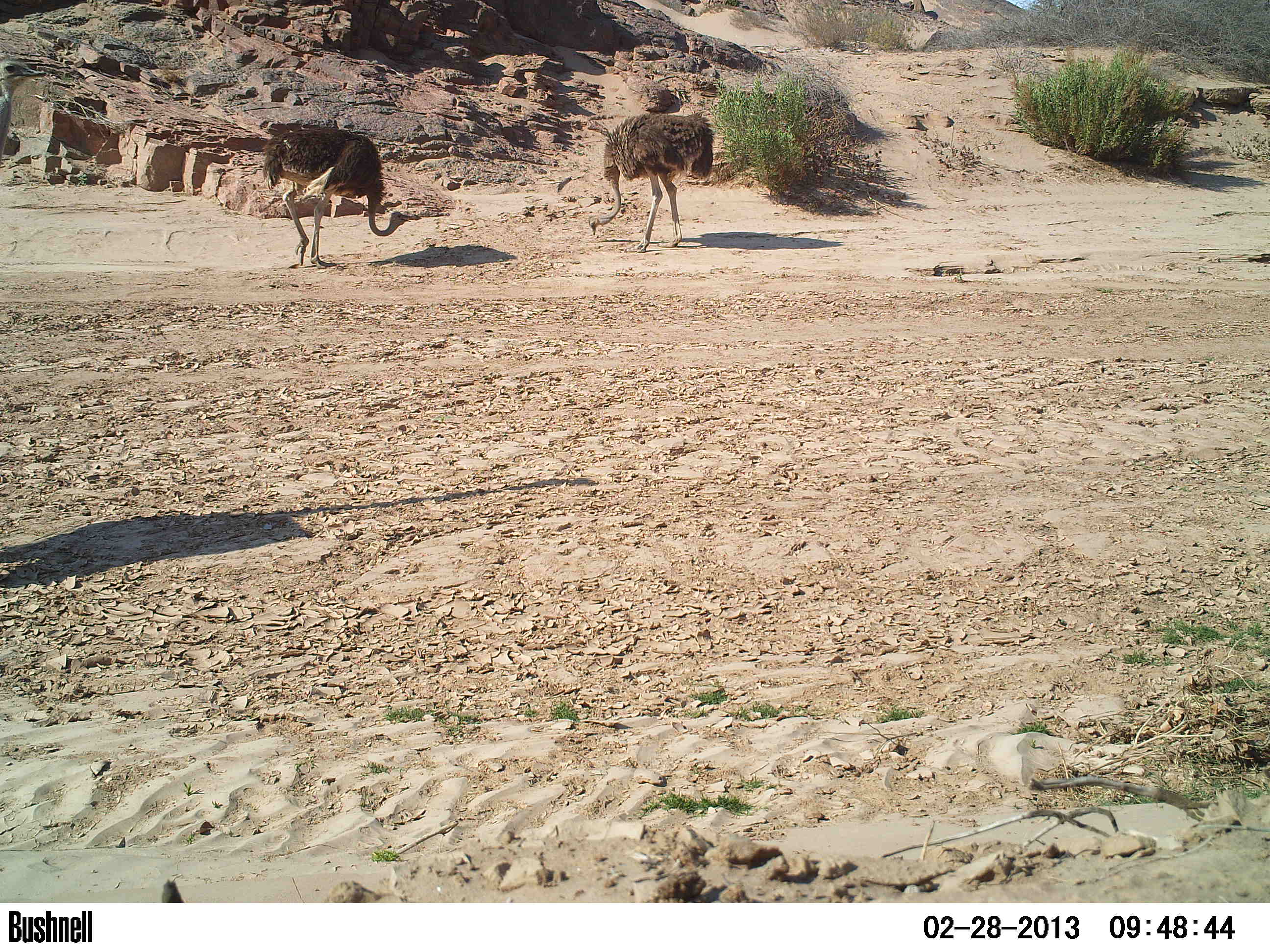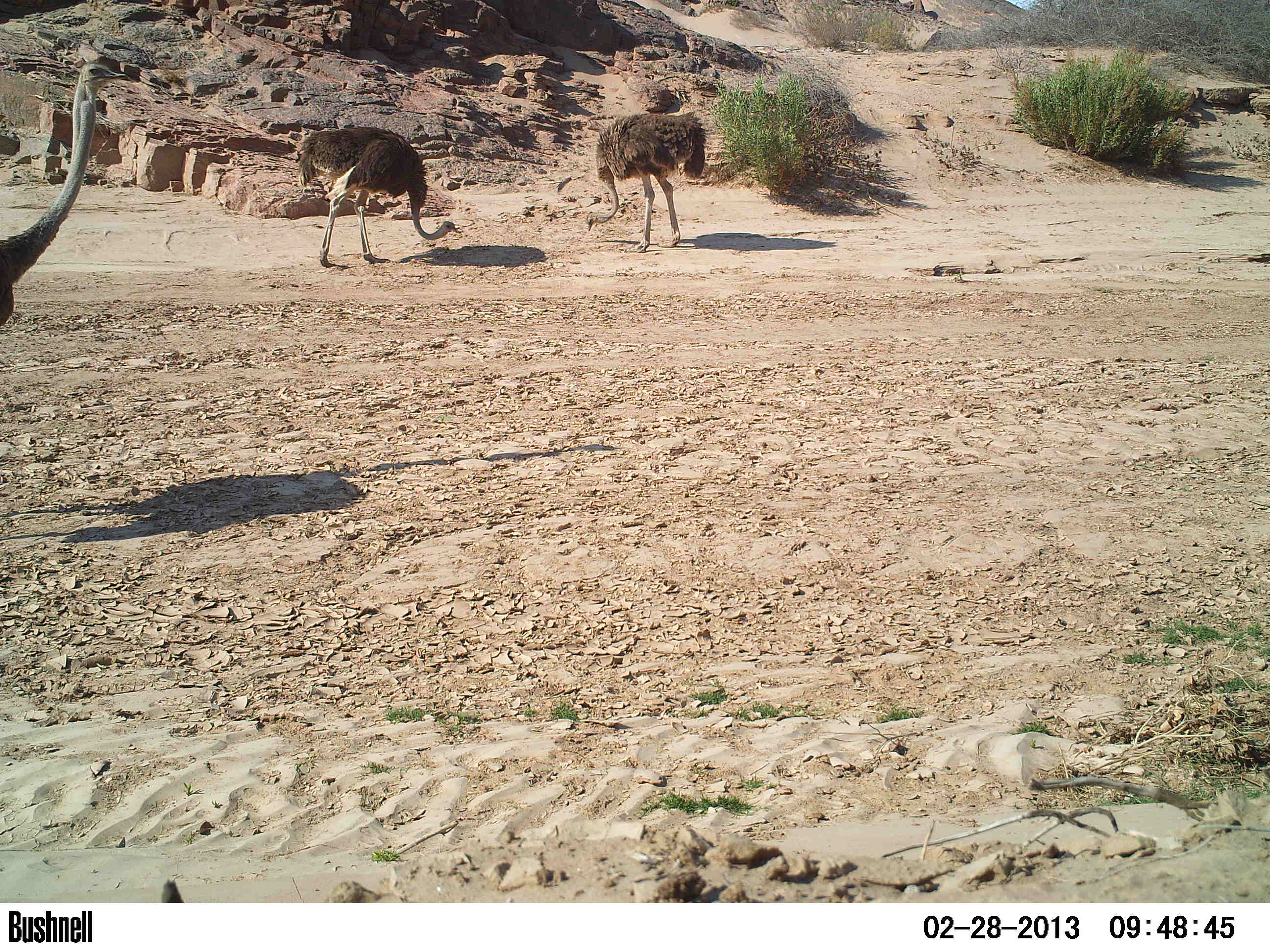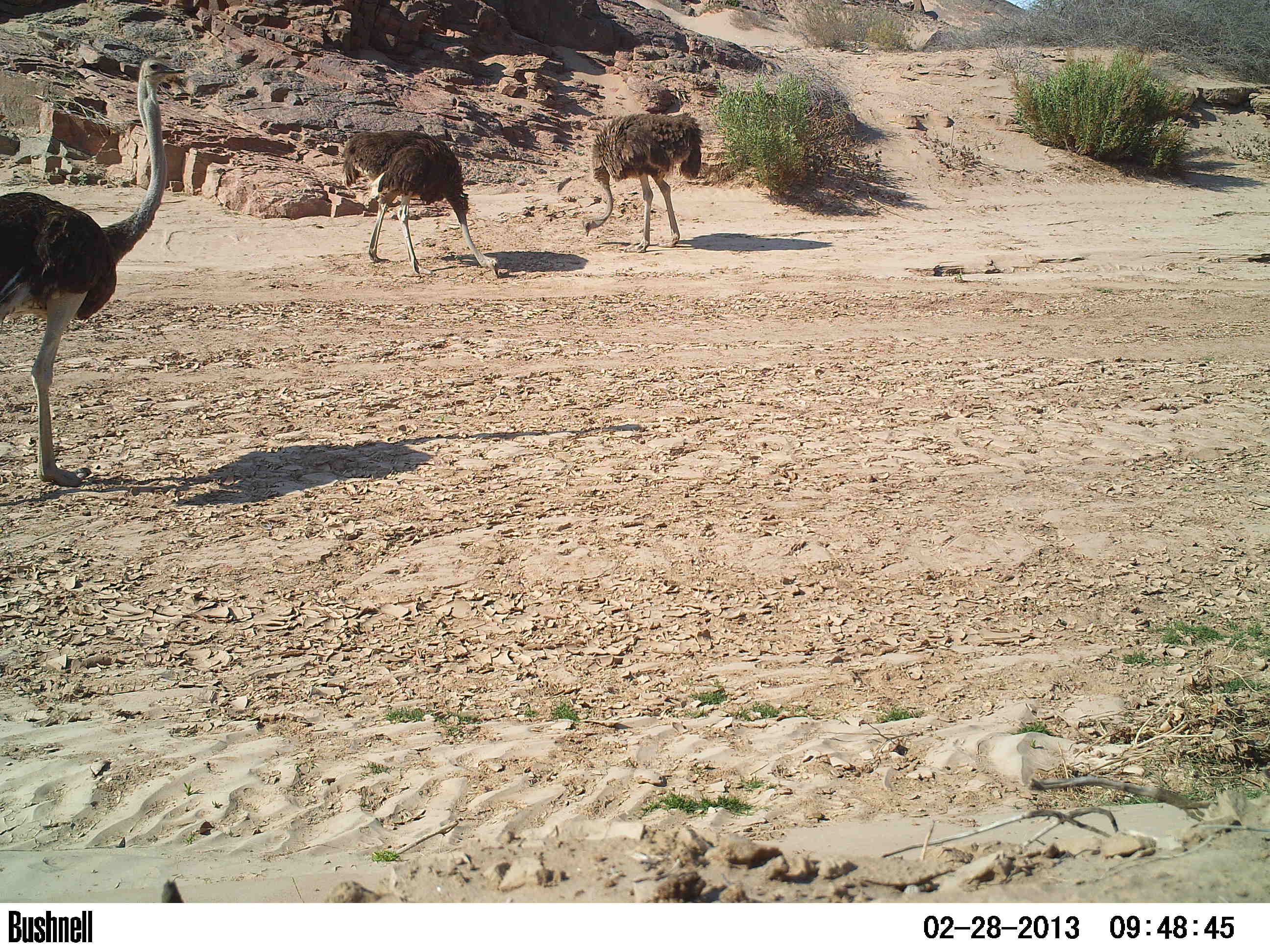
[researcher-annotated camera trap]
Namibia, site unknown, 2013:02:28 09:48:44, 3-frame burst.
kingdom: Animalia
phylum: Chordata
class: Aves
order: Struthioniformes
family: Struthionidae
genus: Struthio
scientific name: Struthio camelus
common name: common ostrich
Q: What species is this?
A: Struthio camelus (common ostrich).